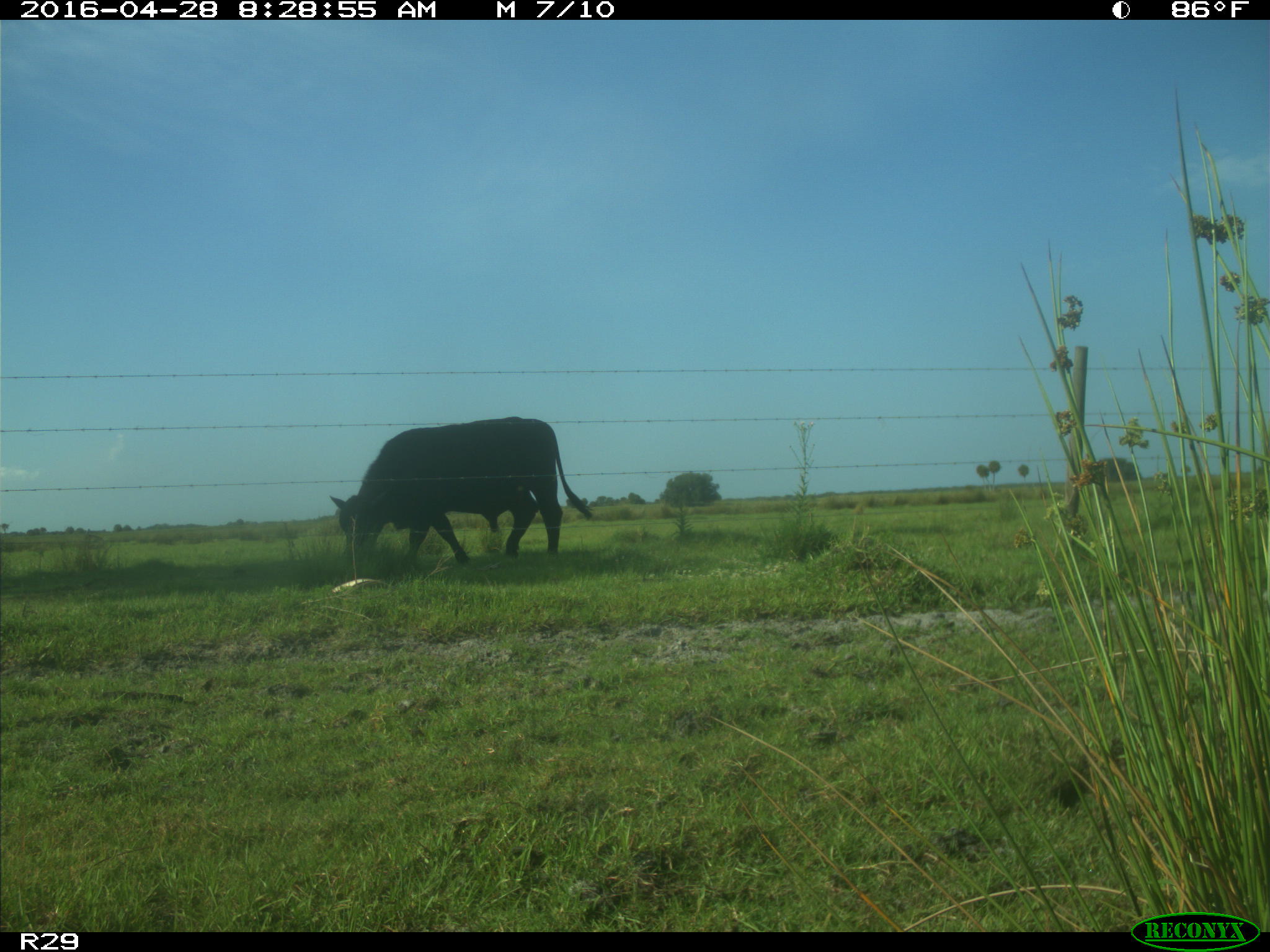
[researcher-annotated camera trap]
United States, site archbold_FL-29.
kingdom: Animalia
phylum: Chordata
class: Mammalia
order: Artiodactyla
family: Bovidae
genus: Bos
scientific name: Bos taurus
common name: domestic cow